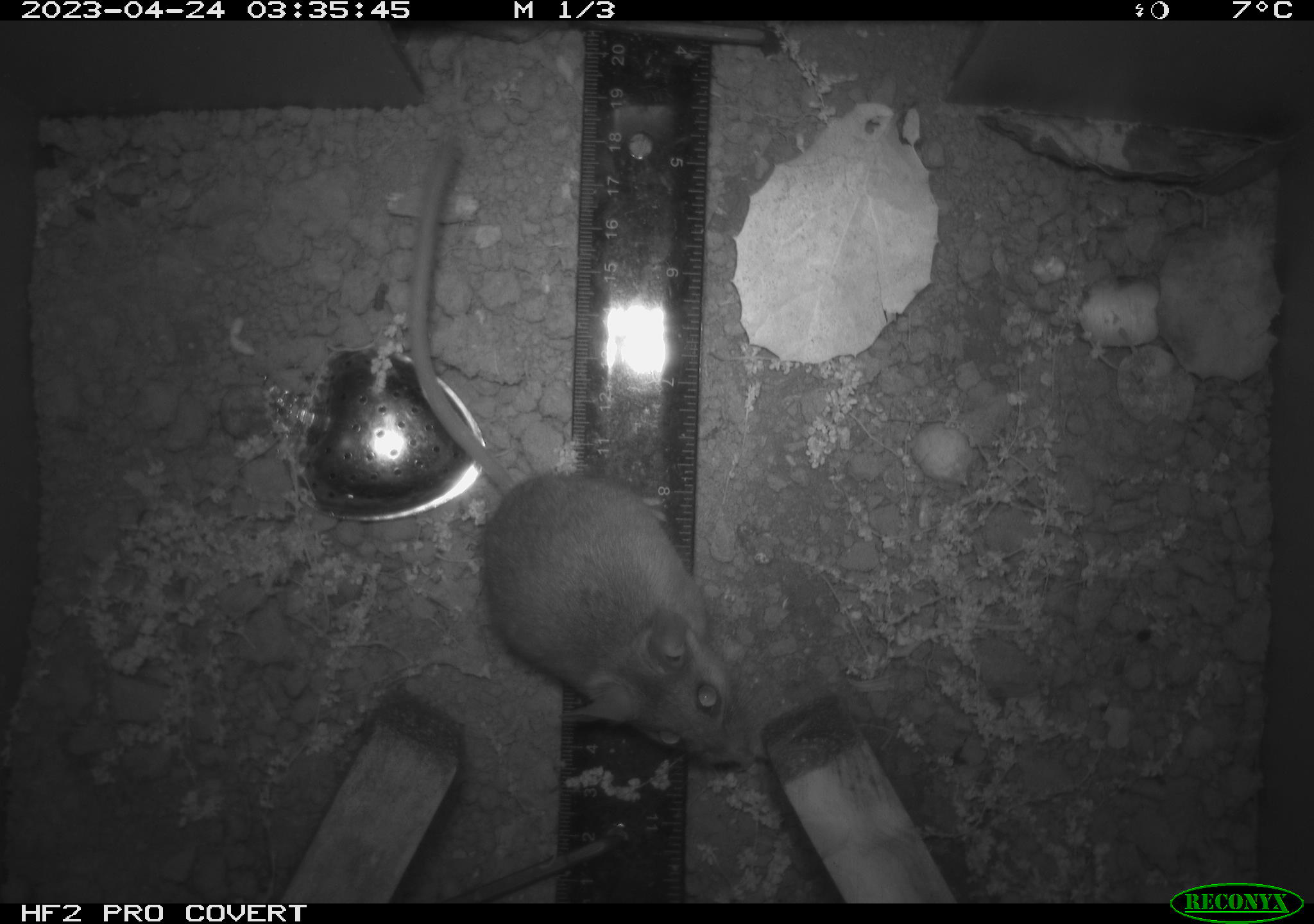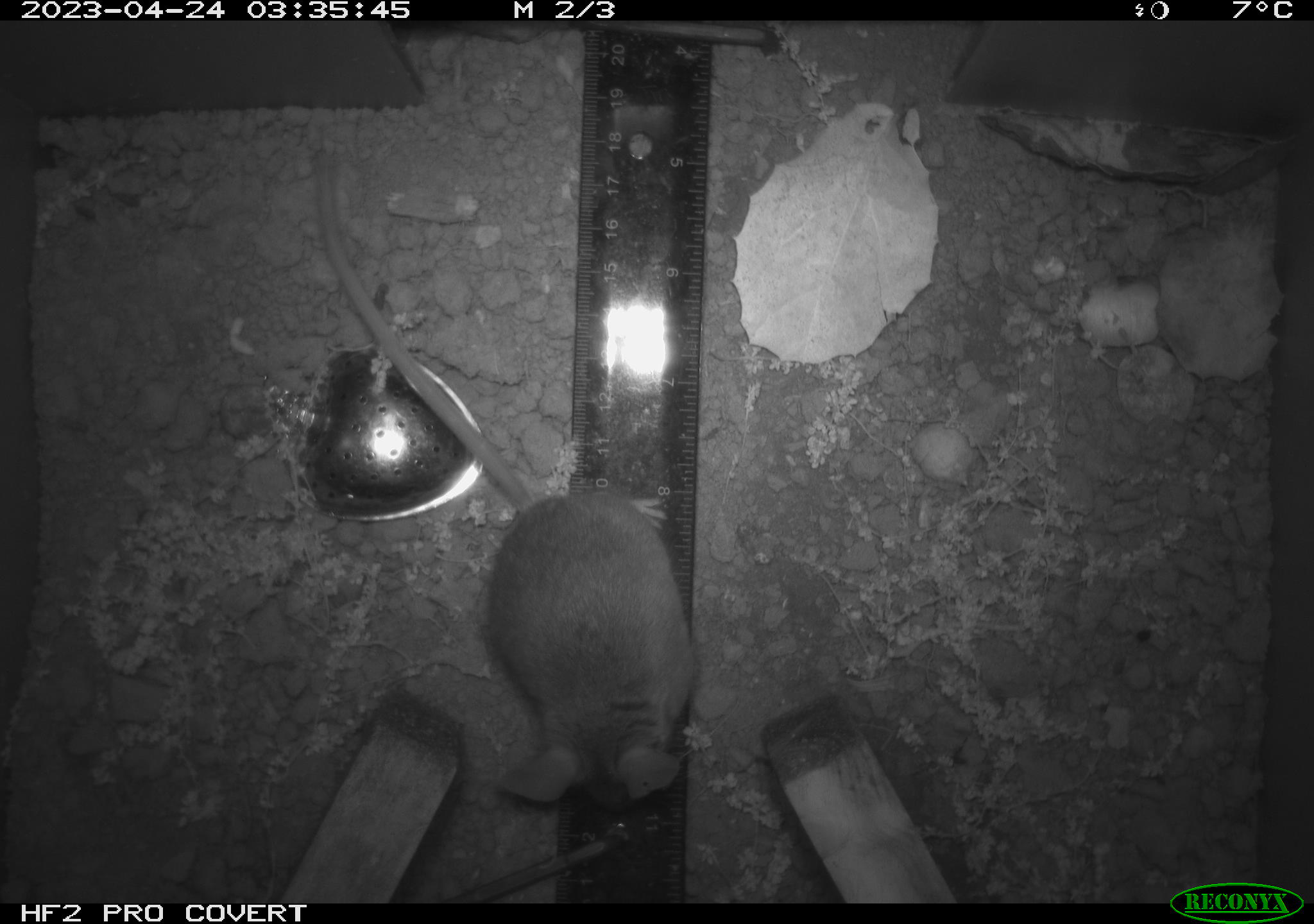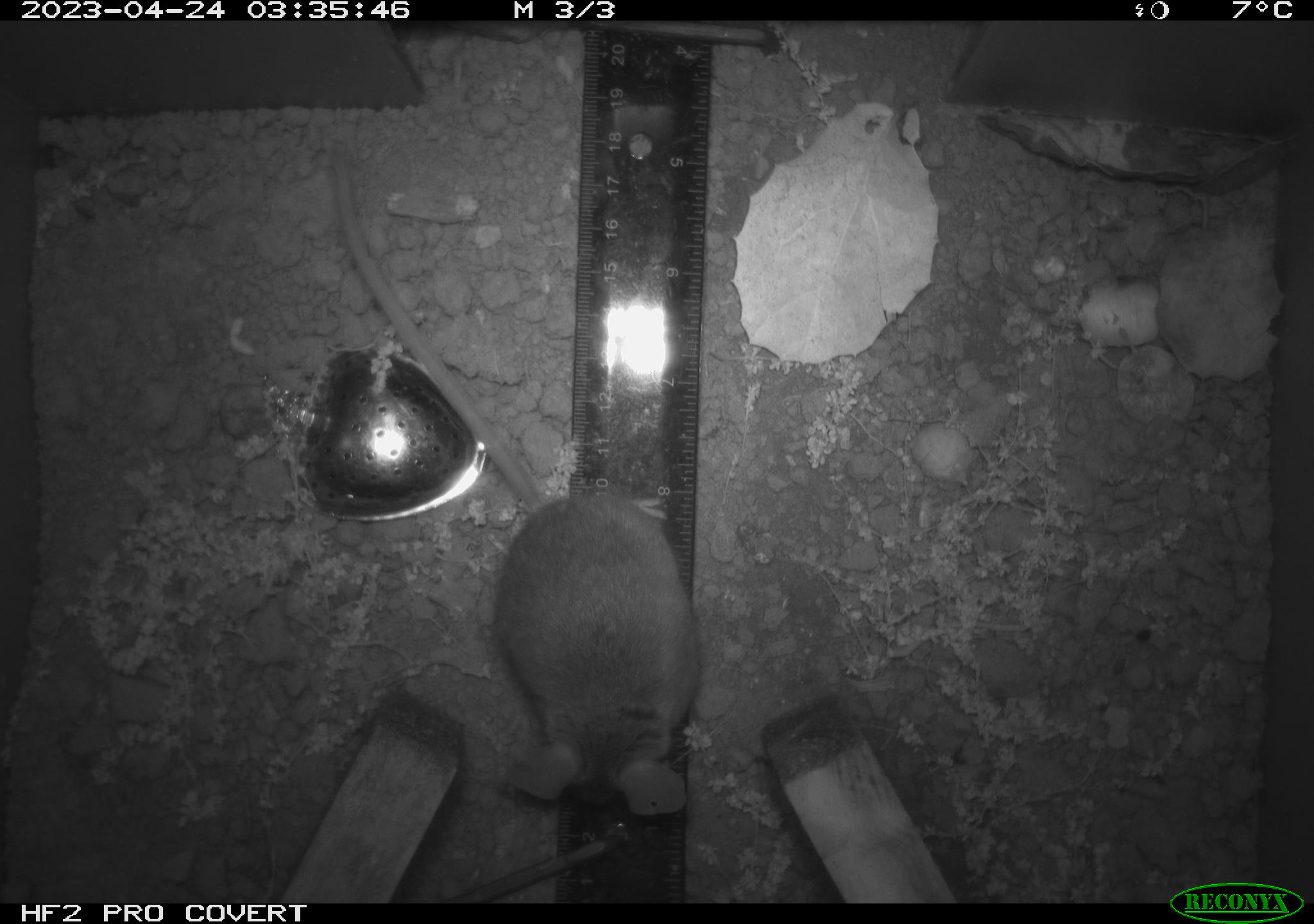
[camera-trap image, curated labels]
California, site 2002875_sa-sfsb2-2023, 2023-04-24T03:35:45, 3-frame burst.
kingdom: Animalia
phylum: Chordata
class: Mammalia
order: Rodentia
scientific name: Rodentia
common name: mouse species